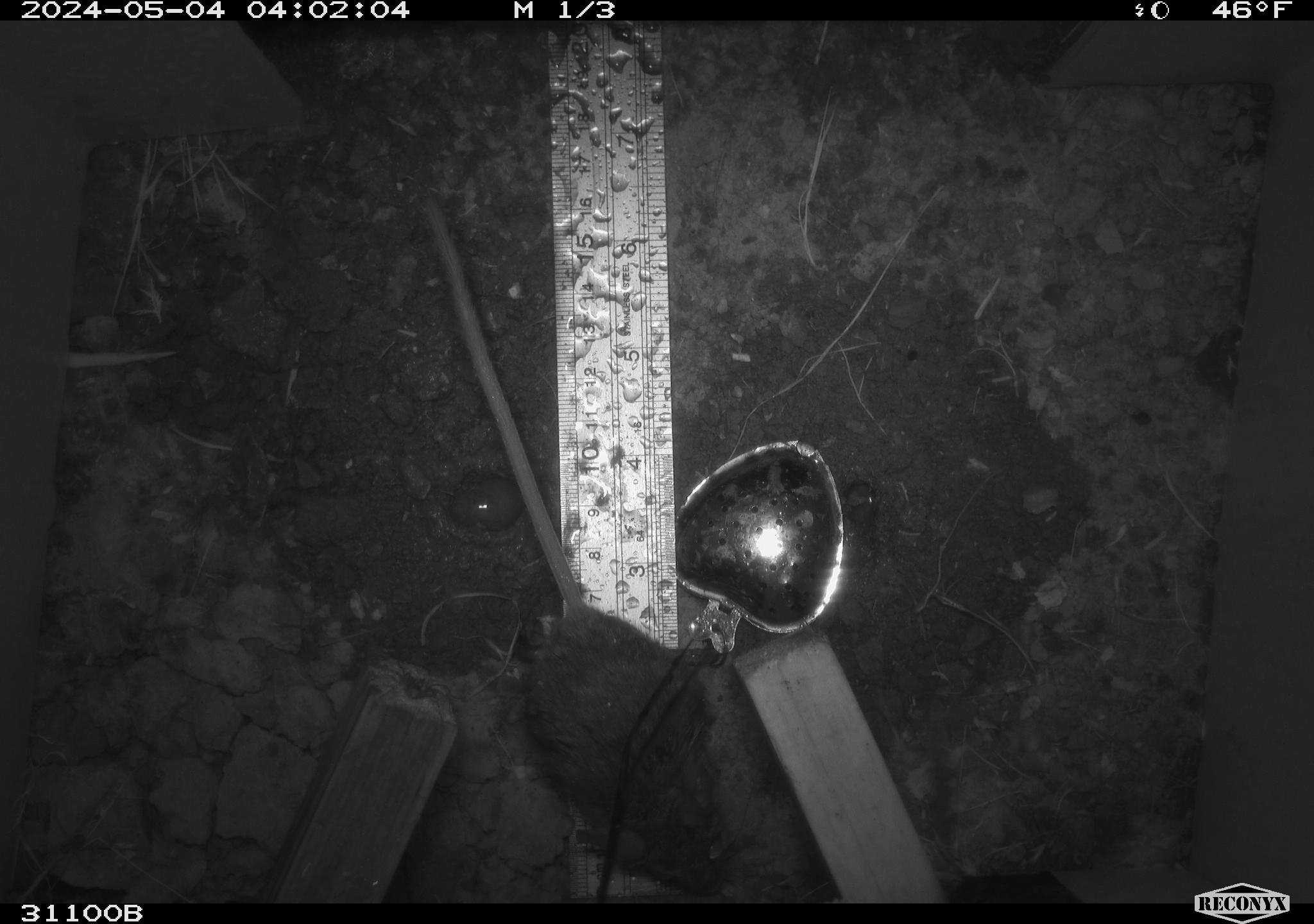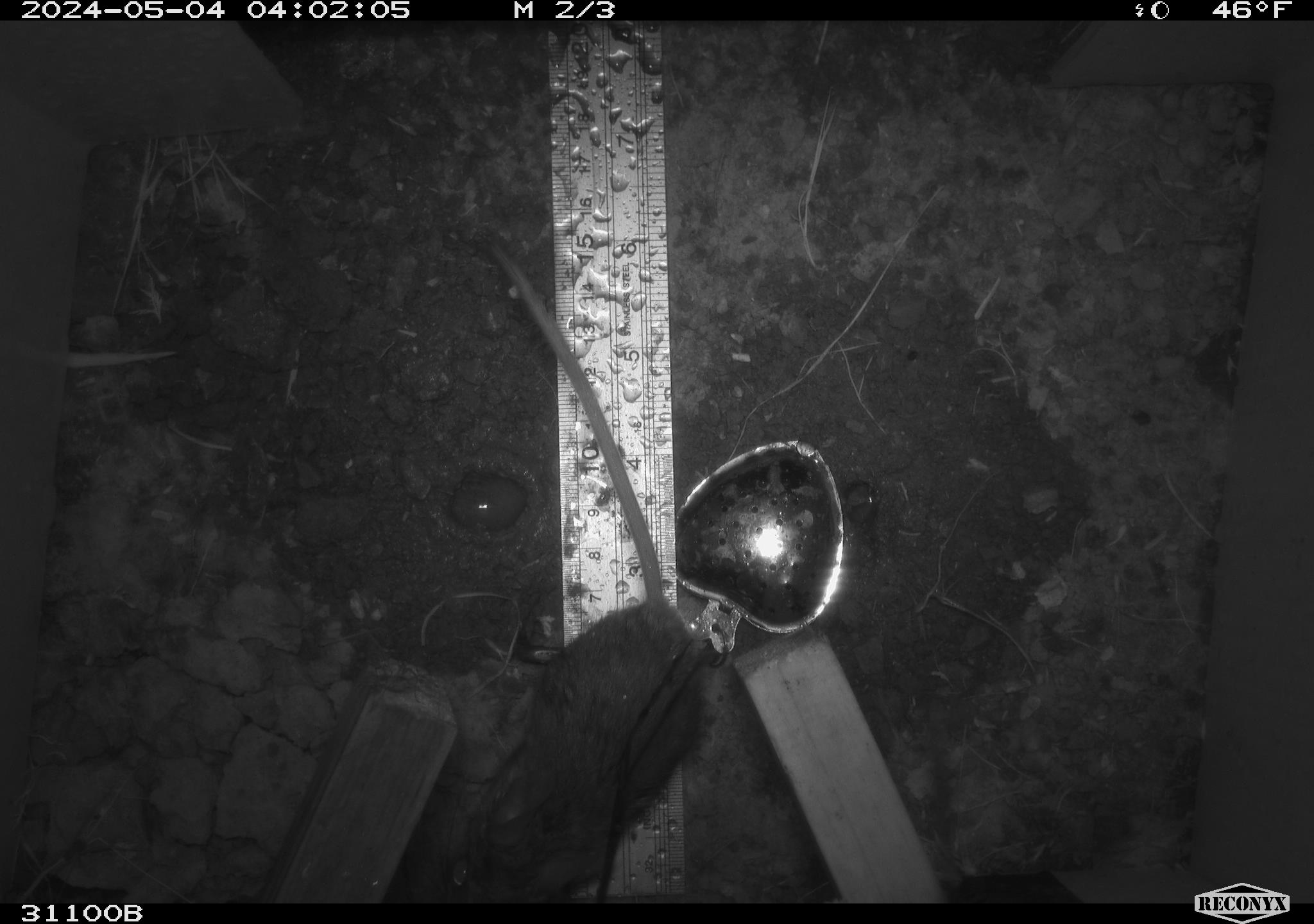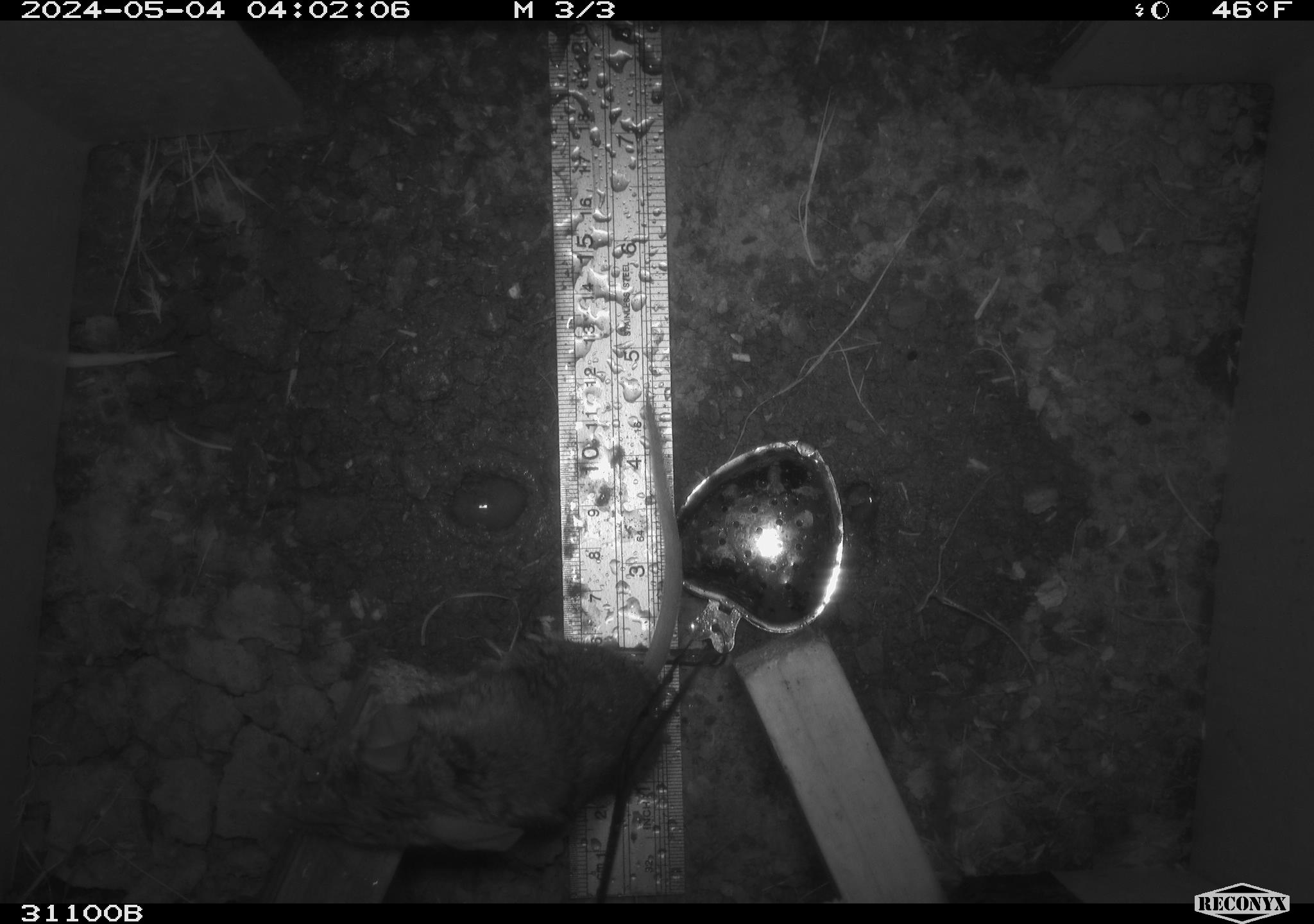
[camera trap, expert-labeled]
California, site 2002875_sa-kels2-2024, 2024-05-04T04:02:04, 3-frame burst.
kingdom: Animalia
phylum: Chordata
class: Mammalia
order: Rodentia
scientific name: Rodentia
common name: rodent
Rodent (Rodentia).